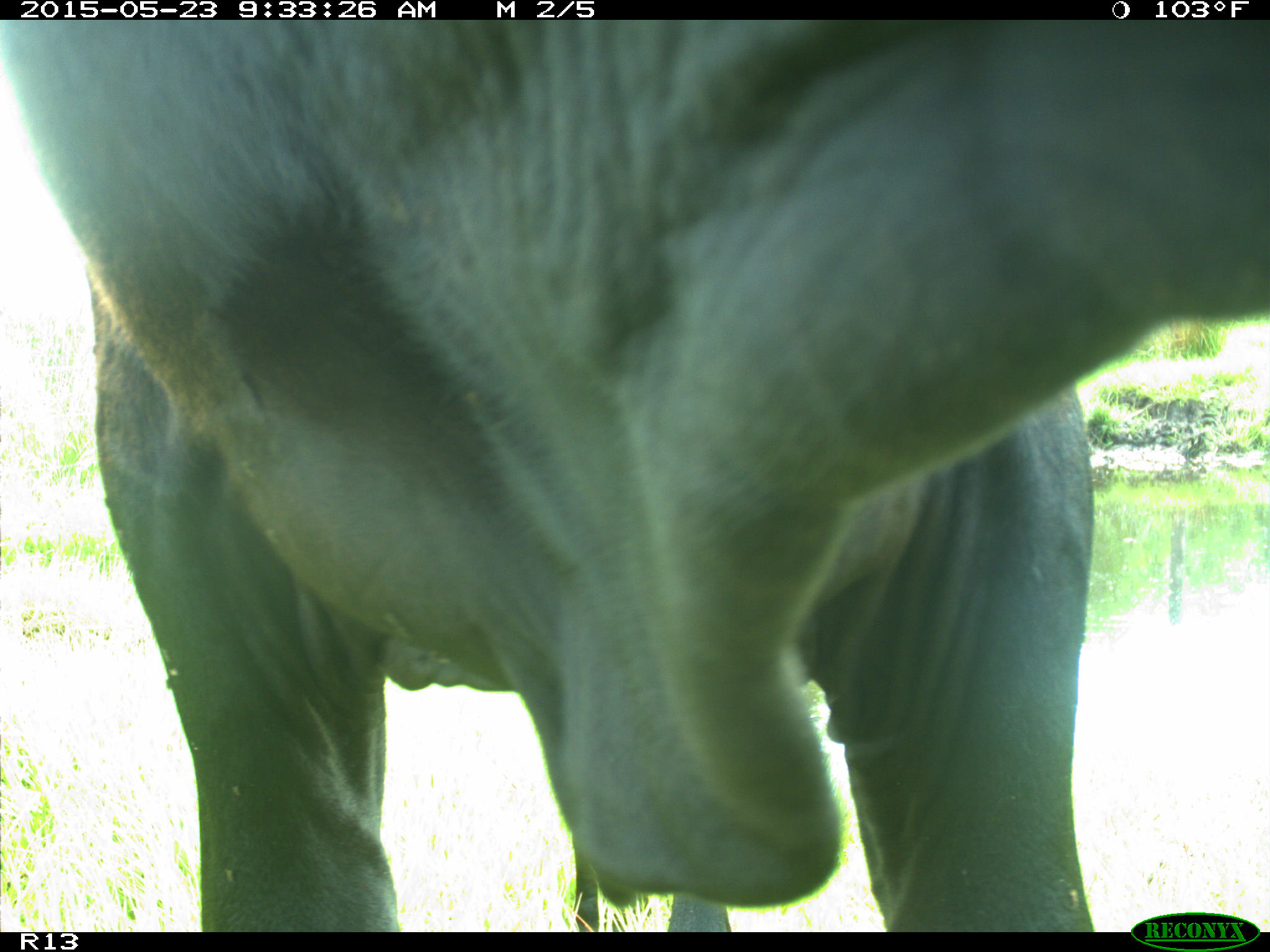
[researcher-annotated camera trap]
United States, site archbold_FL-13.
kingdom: Animalia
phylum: Chordata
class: Mammalia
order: Artiodactyla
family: Bovidae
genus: Bos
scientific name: Bos taurus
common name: domestic cow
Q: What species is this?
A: Bos taurus (domestic cow).